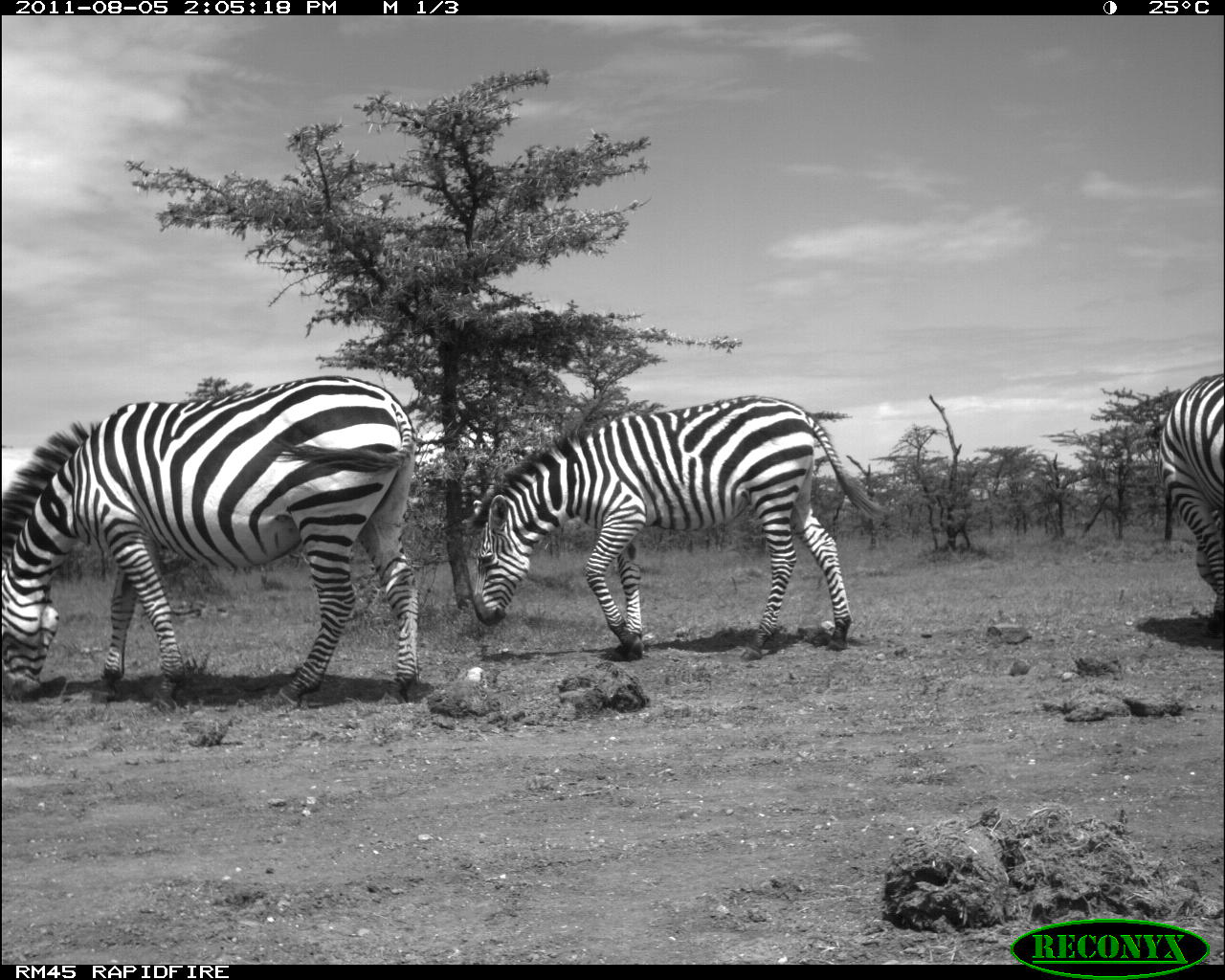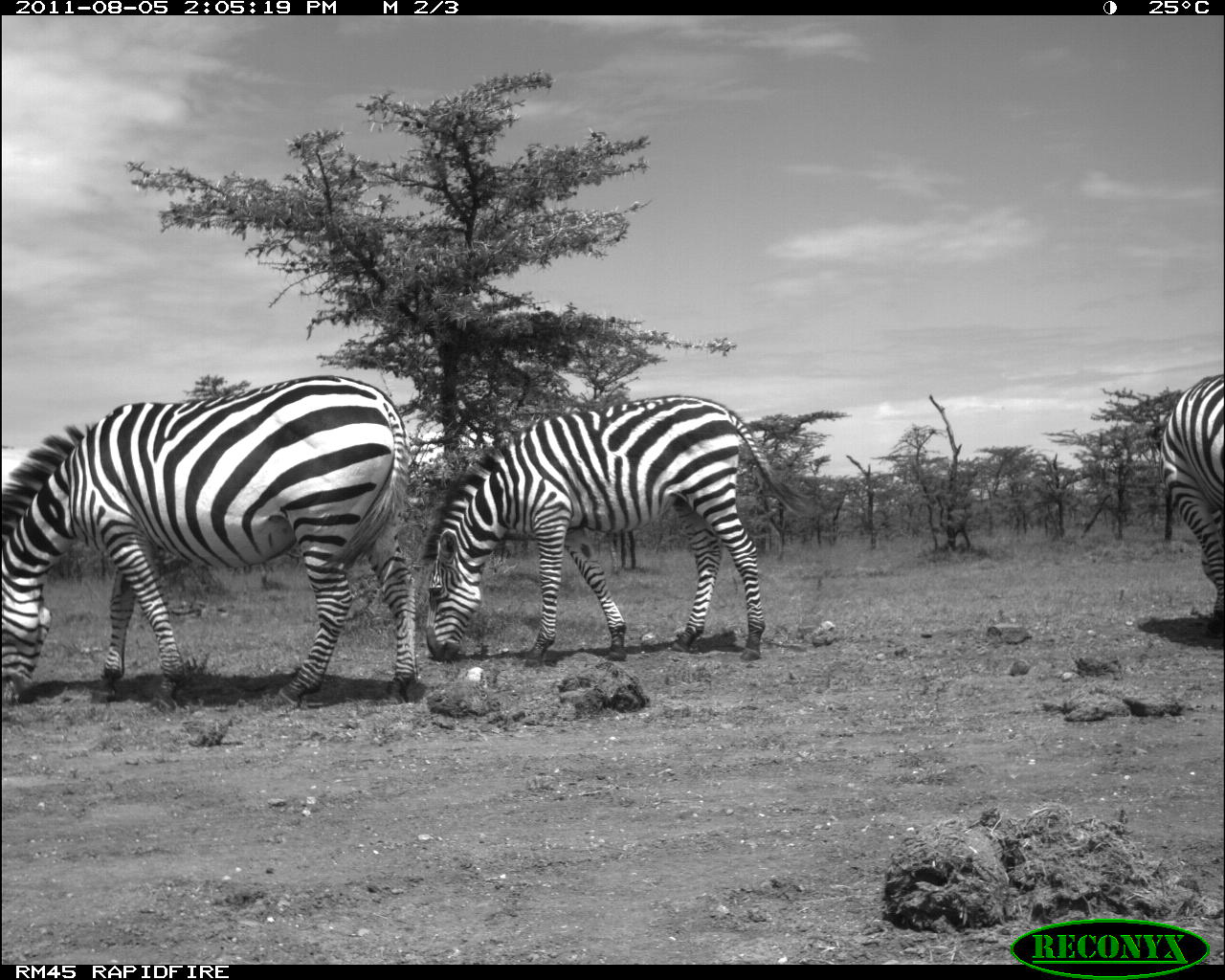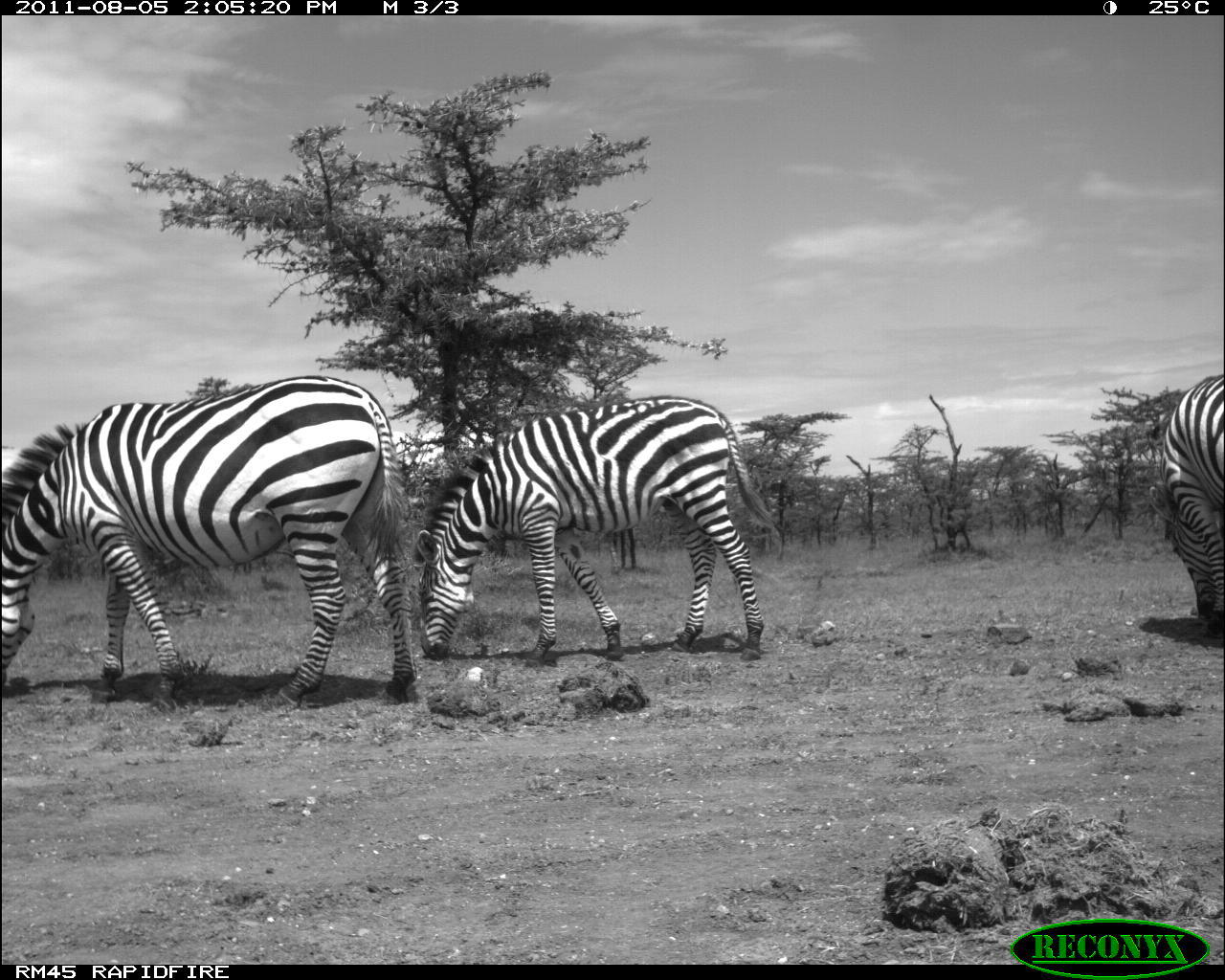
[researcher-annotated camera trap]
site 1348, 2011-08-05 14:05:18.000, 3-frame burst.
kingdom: Animalia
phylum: Chordata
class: Mammalia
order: Perissodactyla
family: Equidae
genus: Equus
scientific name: Equus quagga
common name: plains zebra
Equus quagga (plains zebra), count 3.